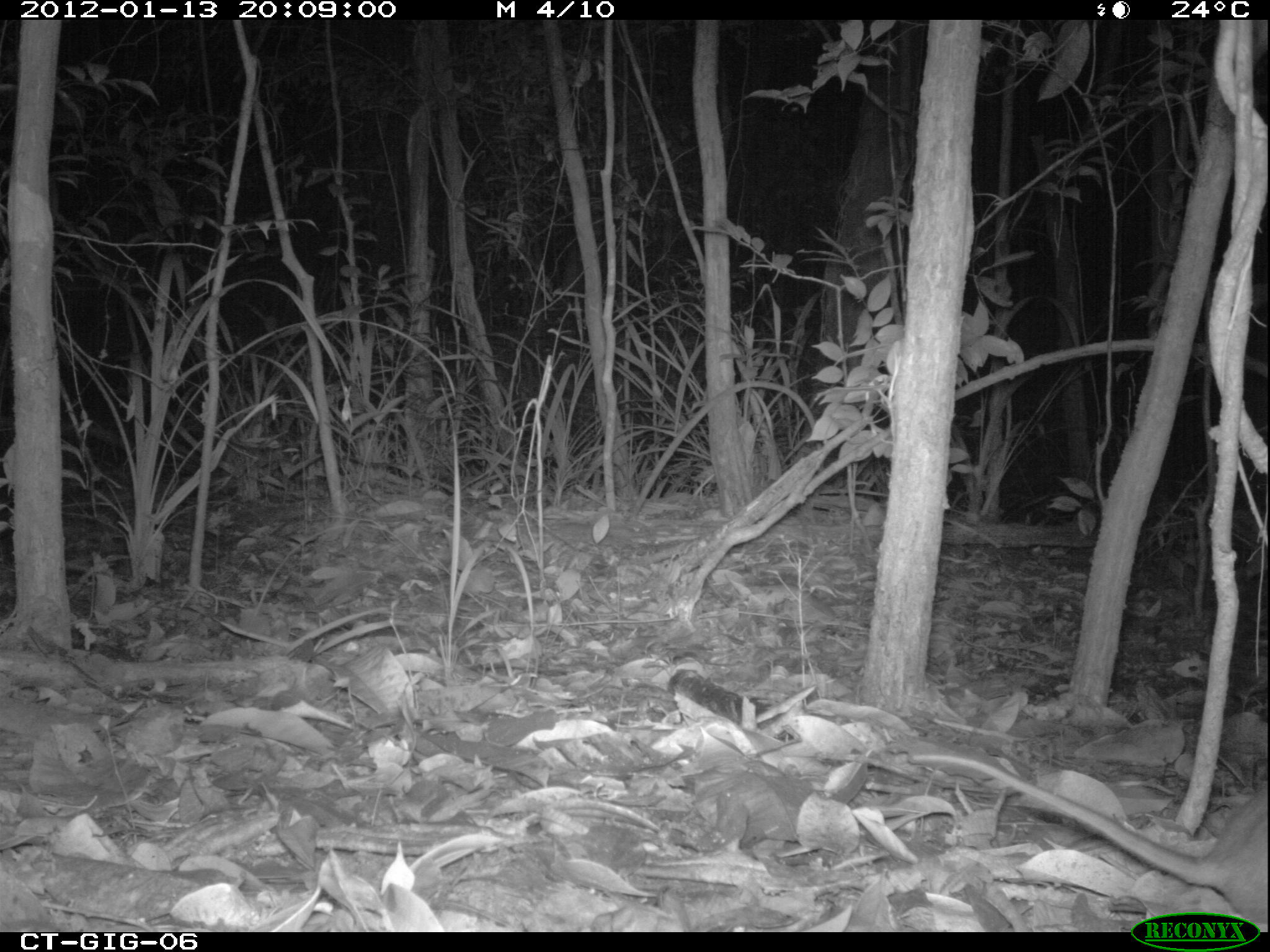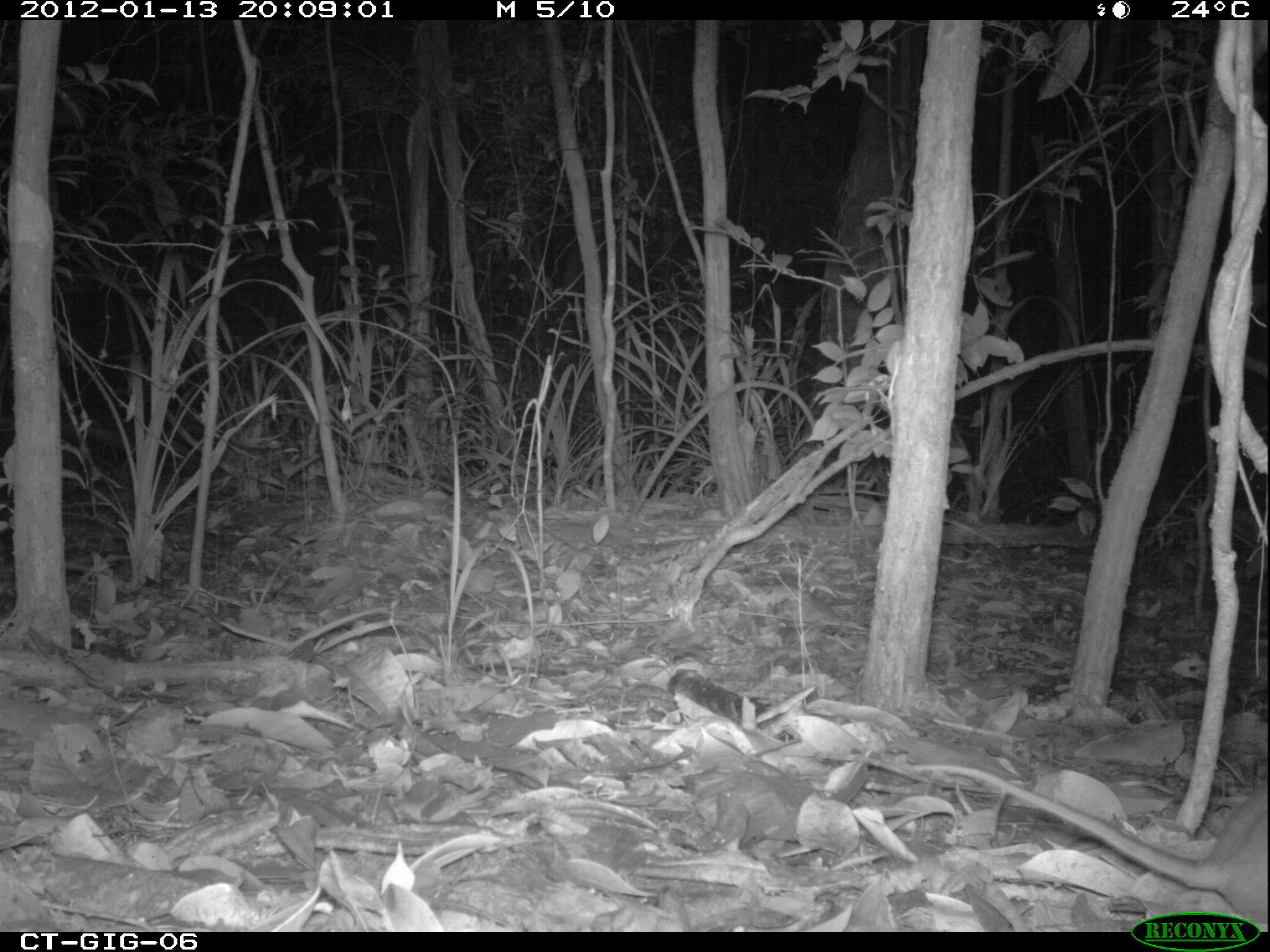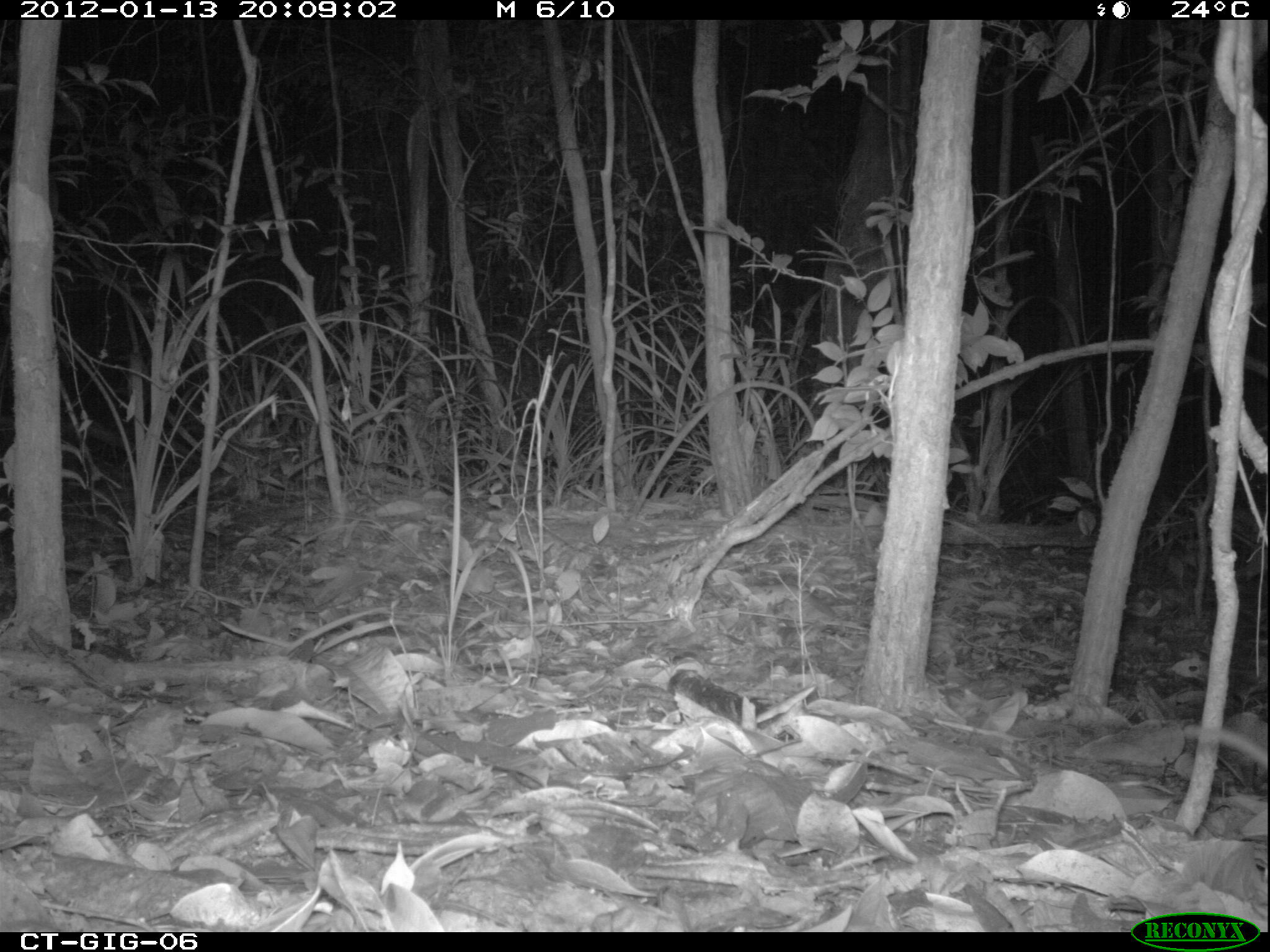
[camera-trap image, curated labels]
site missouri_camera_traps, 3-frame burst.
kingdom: Animalia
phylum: Chordata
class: Mammalia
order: Rodentia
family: Muridae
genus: Rattus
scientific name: Rattus praetor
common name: spiny rat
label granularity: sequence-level